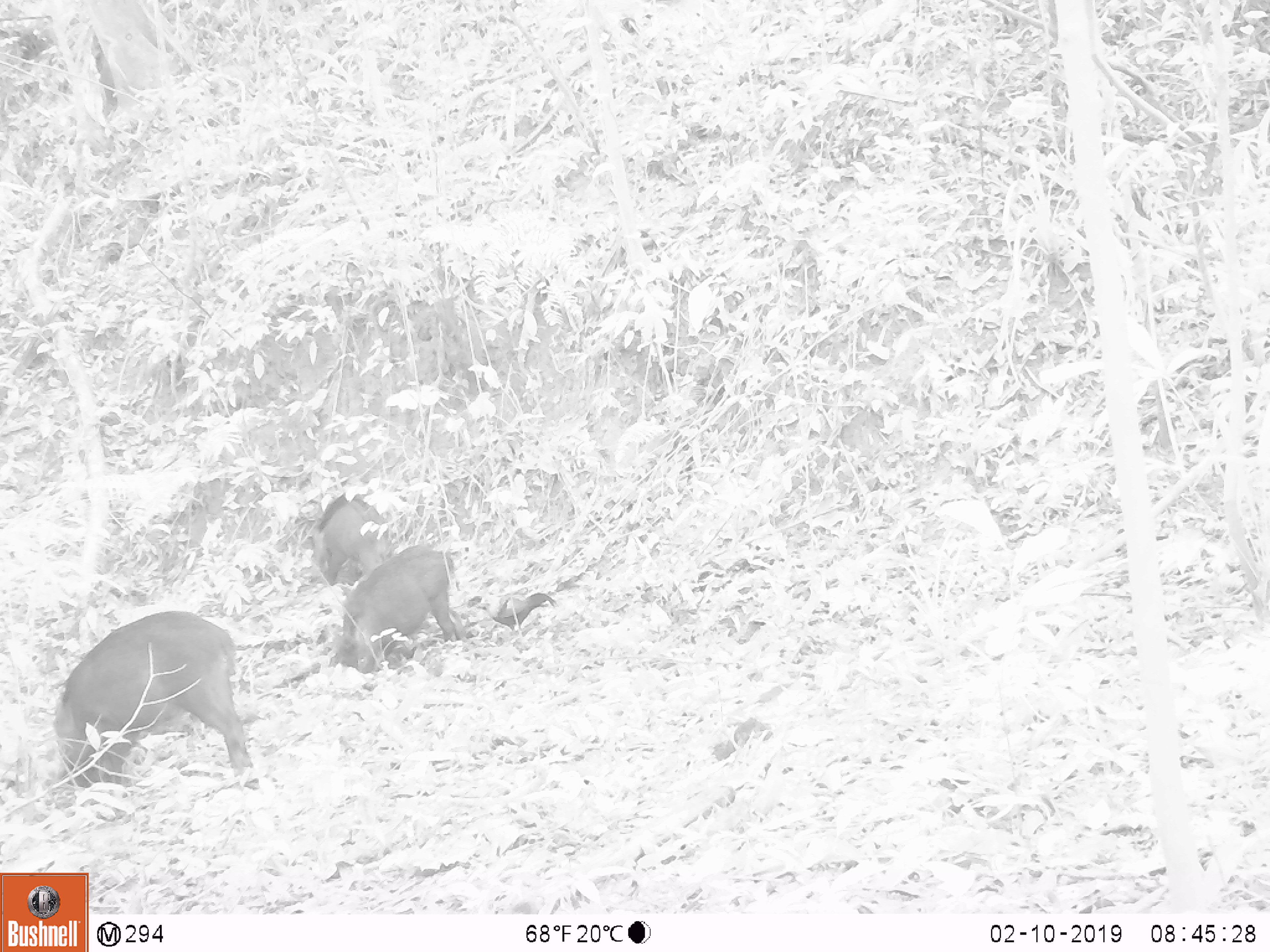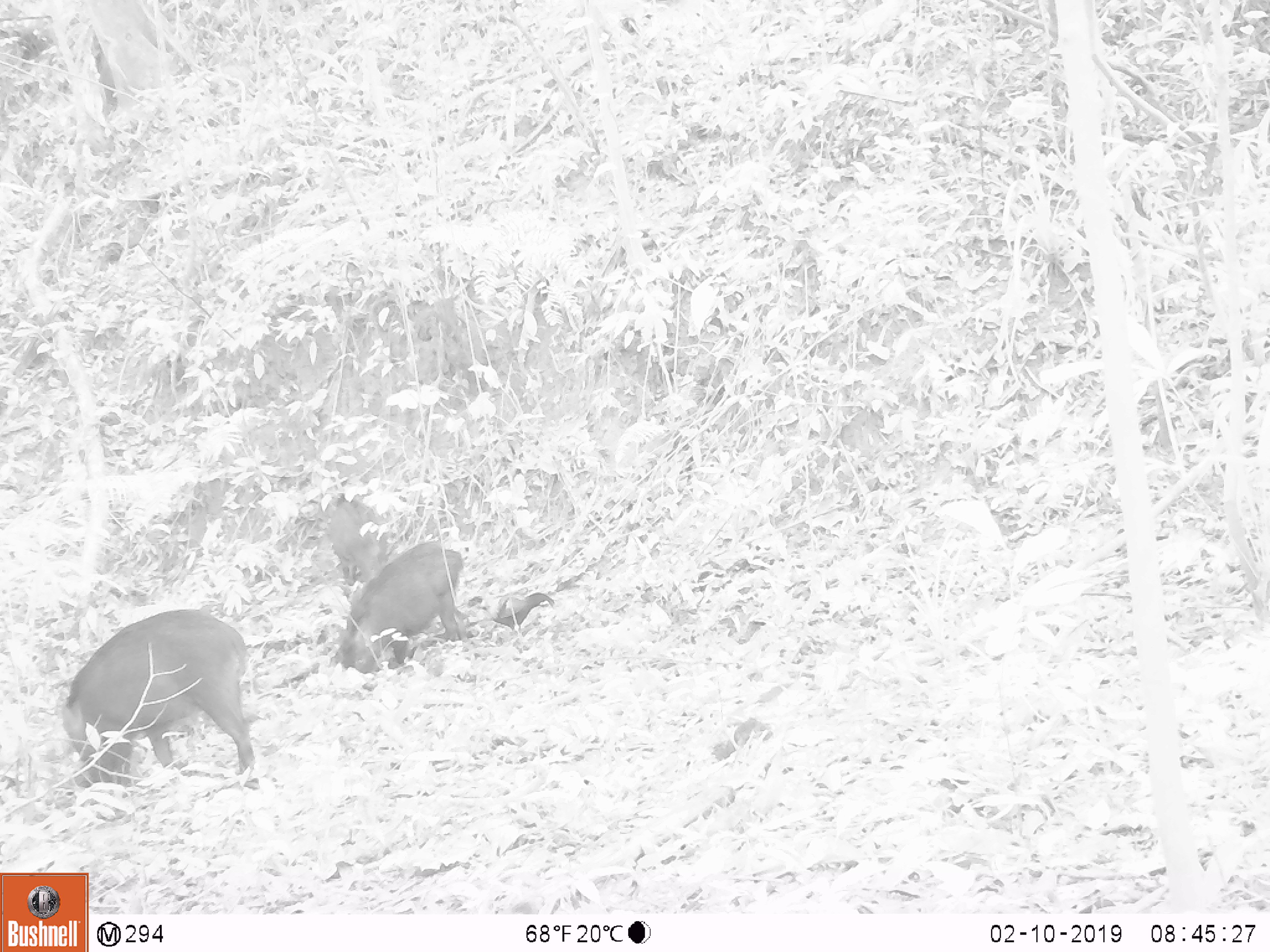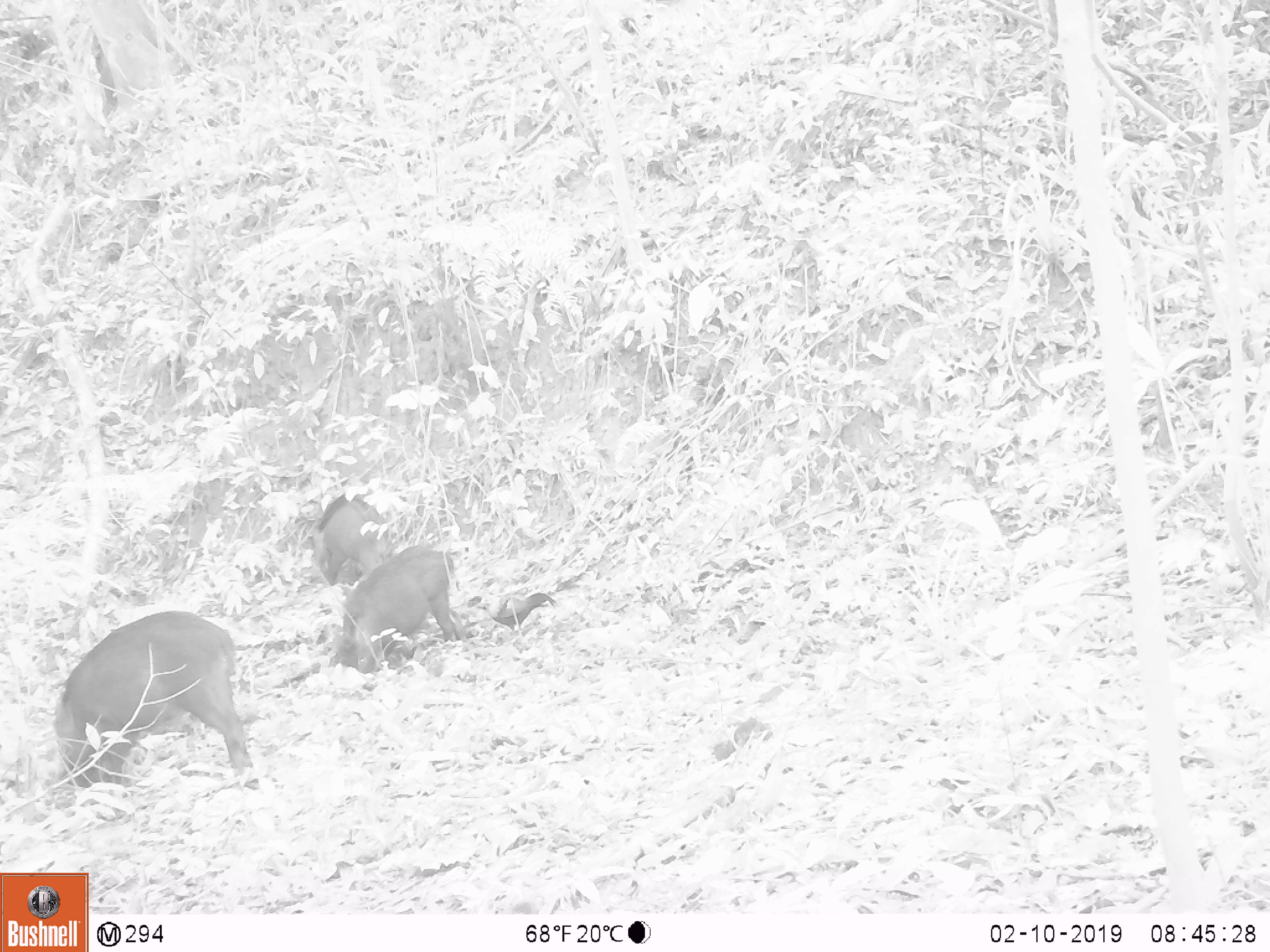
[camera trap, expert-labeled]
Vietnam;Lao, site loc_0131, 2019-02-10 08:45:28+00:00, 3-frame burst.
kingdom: Animalia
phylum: Chordata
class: Aves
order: Galliformes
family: Phasianidae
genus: Gallus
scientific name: Gallus gallus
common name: red junglefowl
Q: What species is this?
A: Red junglefowl (Gallus gallus).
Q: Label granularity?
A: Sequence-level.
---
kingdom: Animalia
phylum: Chordata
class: Mammalia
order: Artiodactyla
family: Suidae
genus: Sus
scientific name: Sus scrofa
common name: eurasian wild pig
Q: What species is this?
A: Eurasian wild pig (Sus scrofa).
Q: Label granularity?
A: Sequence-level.